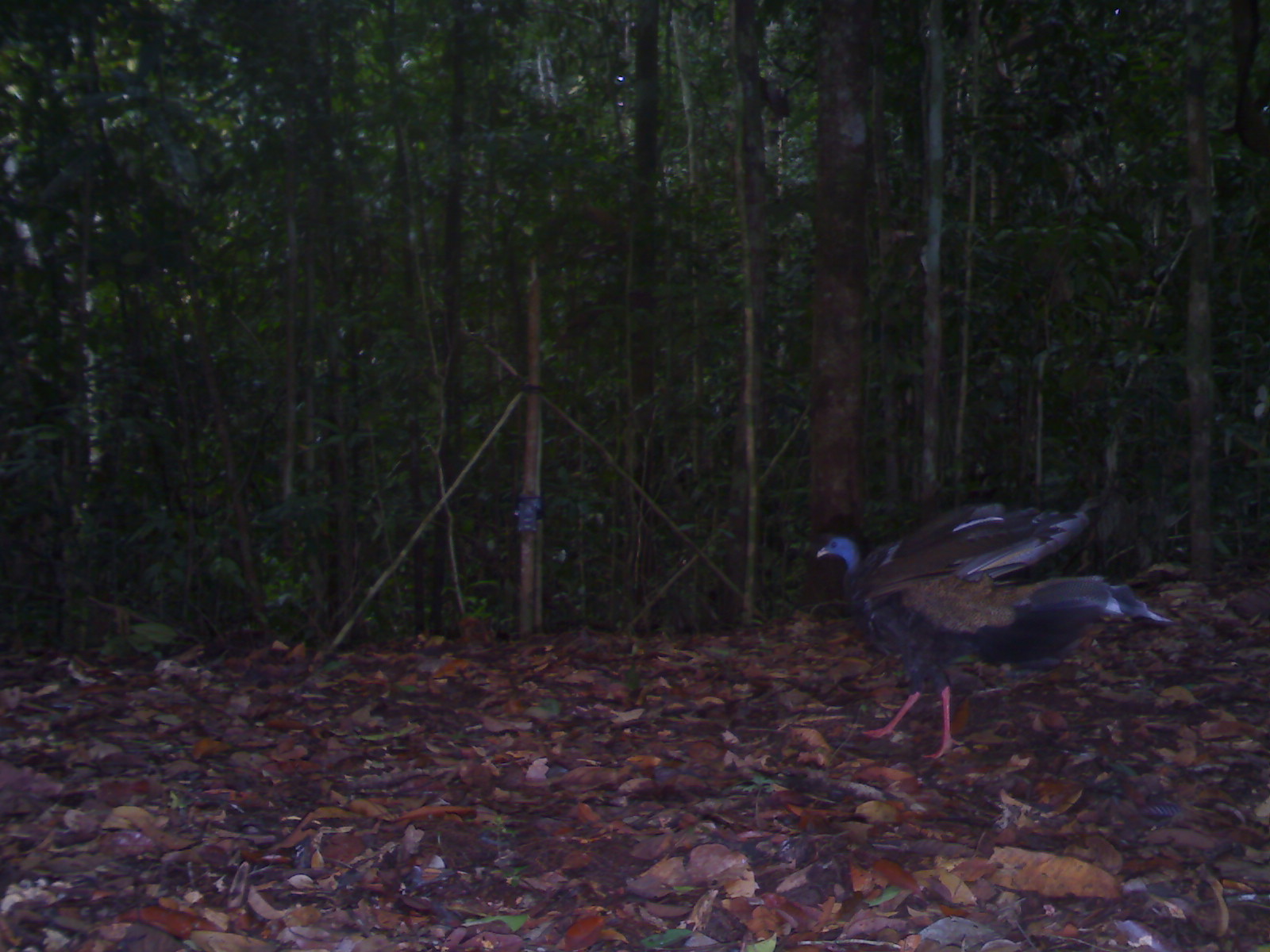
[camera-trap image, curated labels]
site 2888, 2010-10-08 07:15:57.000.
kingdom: Animalia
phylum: Chordata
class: Aves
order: Galliformes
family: Phasianidae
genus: Argusianus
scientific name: Argusianus argus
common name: great argus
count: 1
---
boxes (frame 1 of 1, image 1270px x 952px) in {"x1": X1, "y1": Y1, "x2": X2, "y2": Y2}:
argusianus argus: {"x1": 811, "y1": 497, "x2": 1173, "y2": 759}